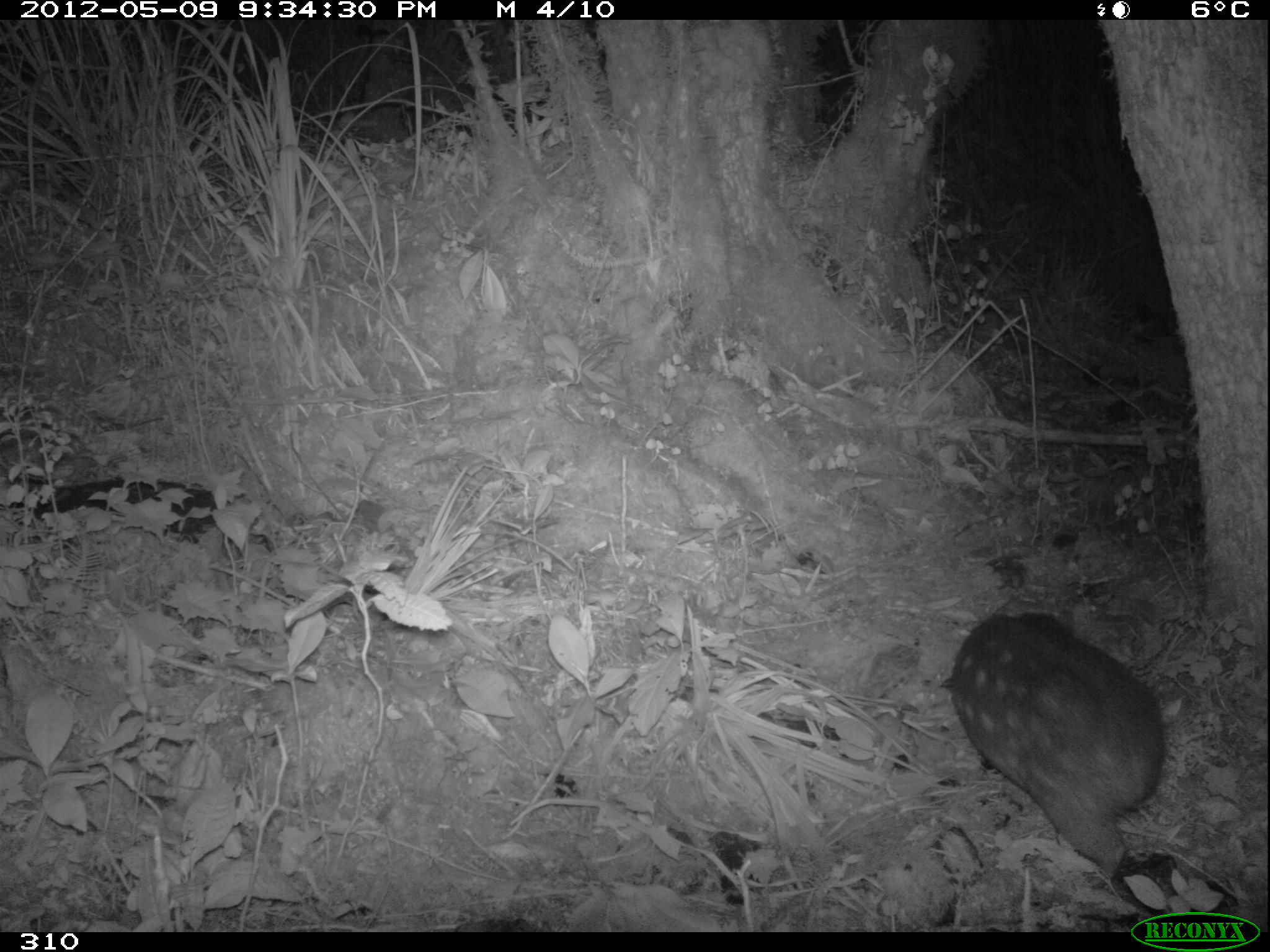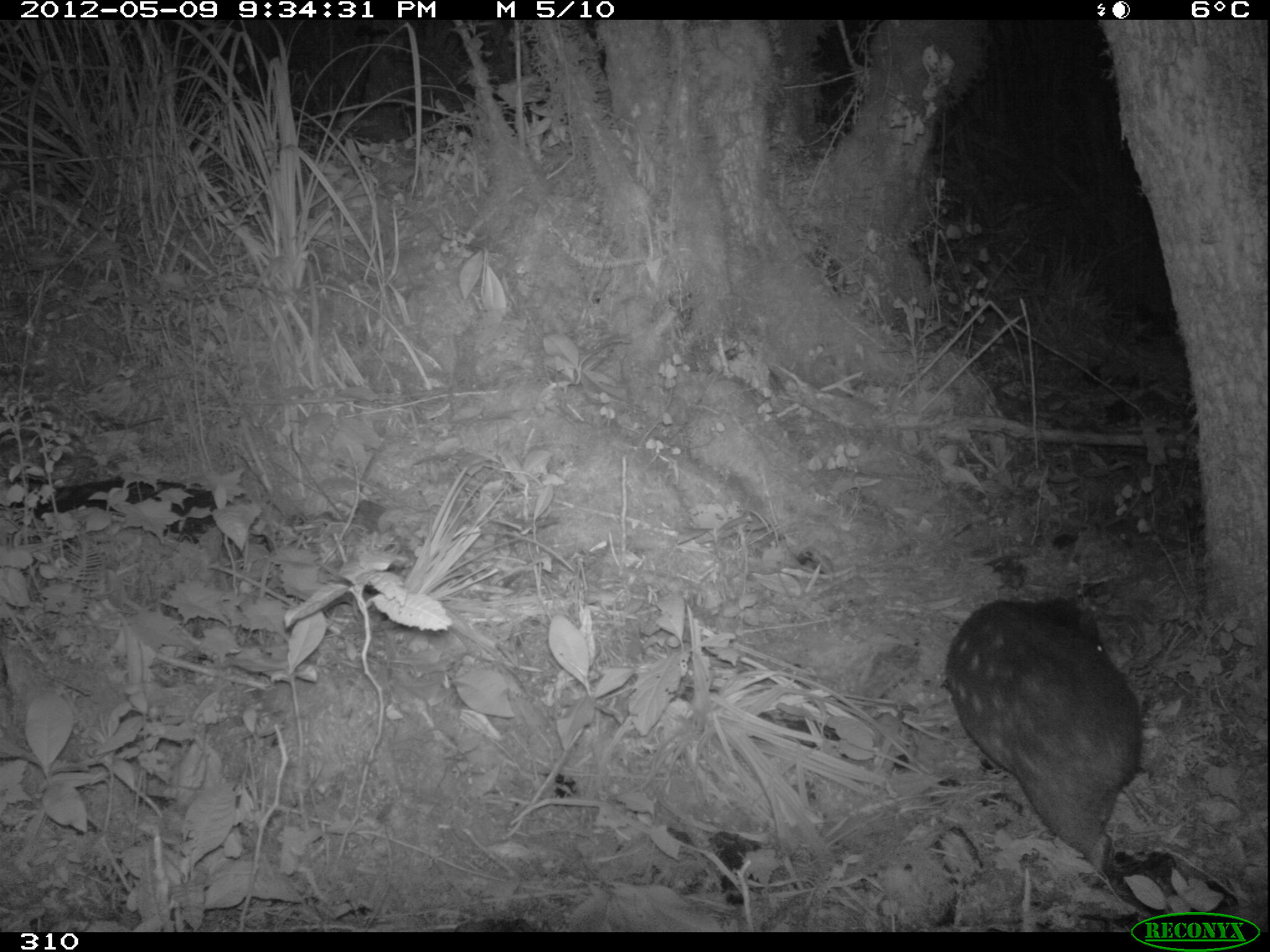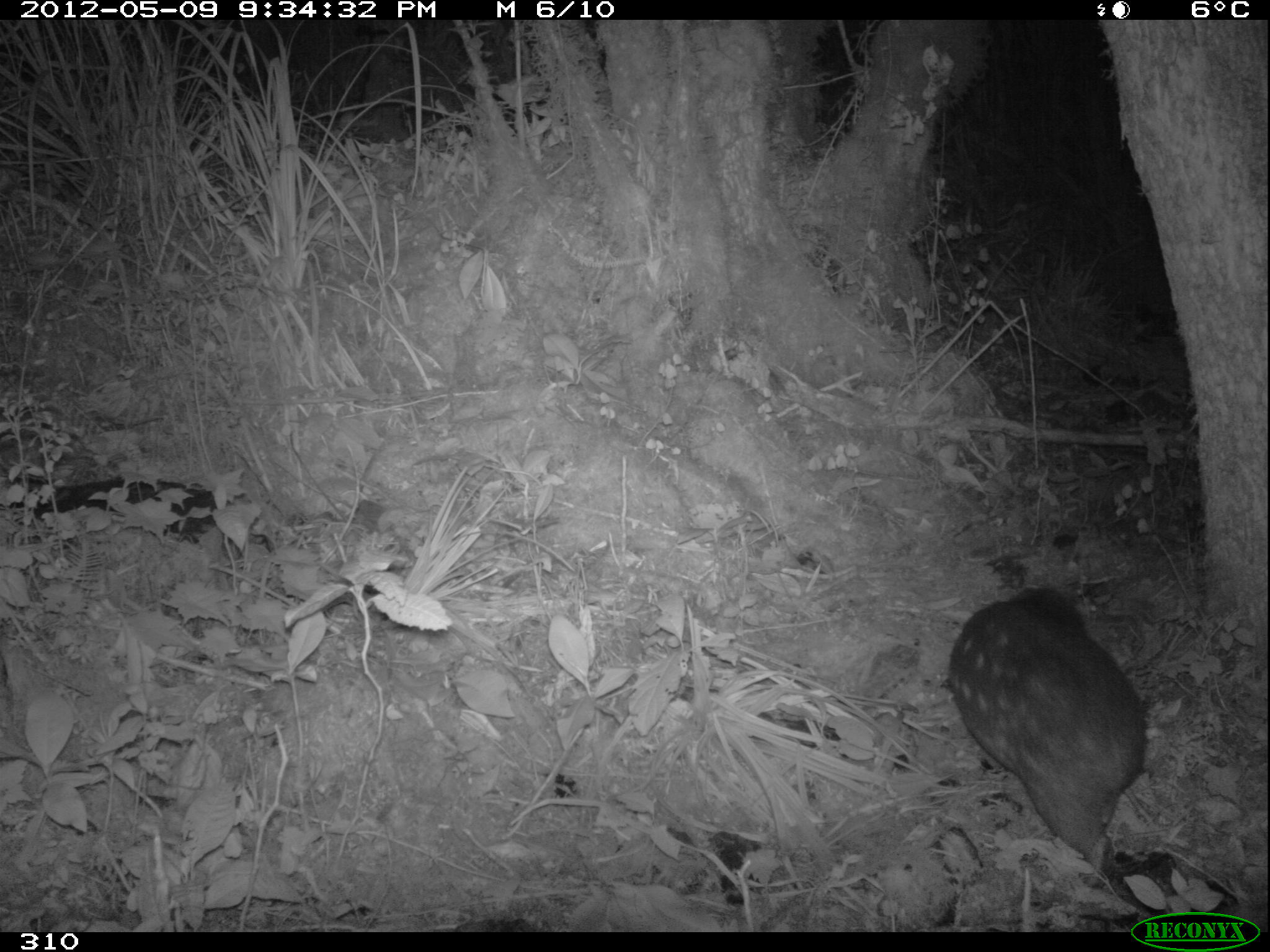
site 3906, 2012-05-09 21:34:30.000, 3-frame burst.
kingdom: Animalia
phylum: Chordata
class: Mammalia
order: Rodentia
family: Cuniculidae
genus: Cuniculus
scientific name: Cuniculus taczanowskii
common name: mountain paca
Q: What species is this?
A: Cuniculus taczanowskii (mountain paca).